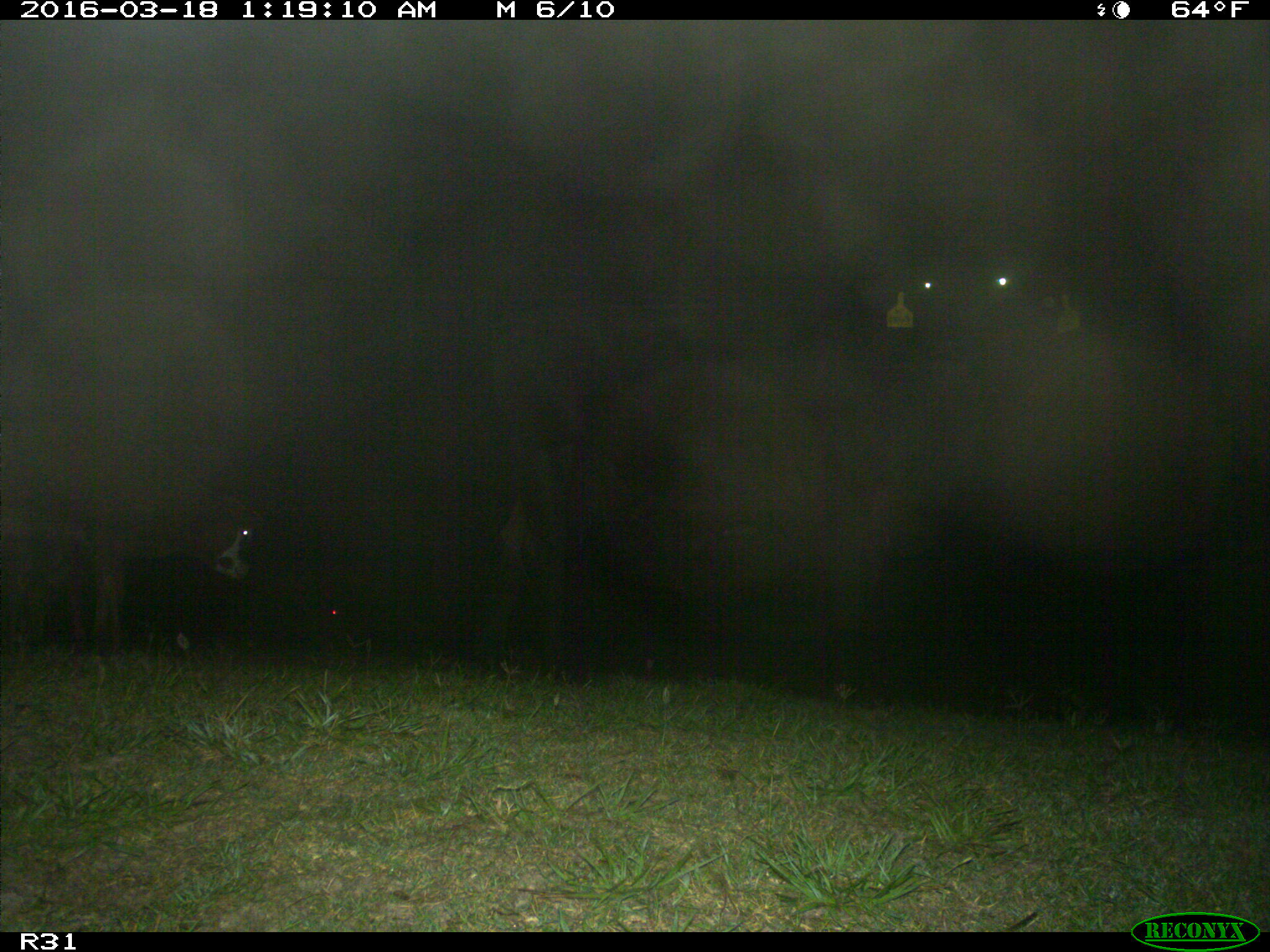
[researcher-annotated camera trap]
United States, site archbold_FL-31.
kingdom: Animalia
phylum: Chordata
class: Mammalia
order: Artiodactyla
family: Bovidae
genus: Bos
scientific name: Bos taurus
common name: domestic cow